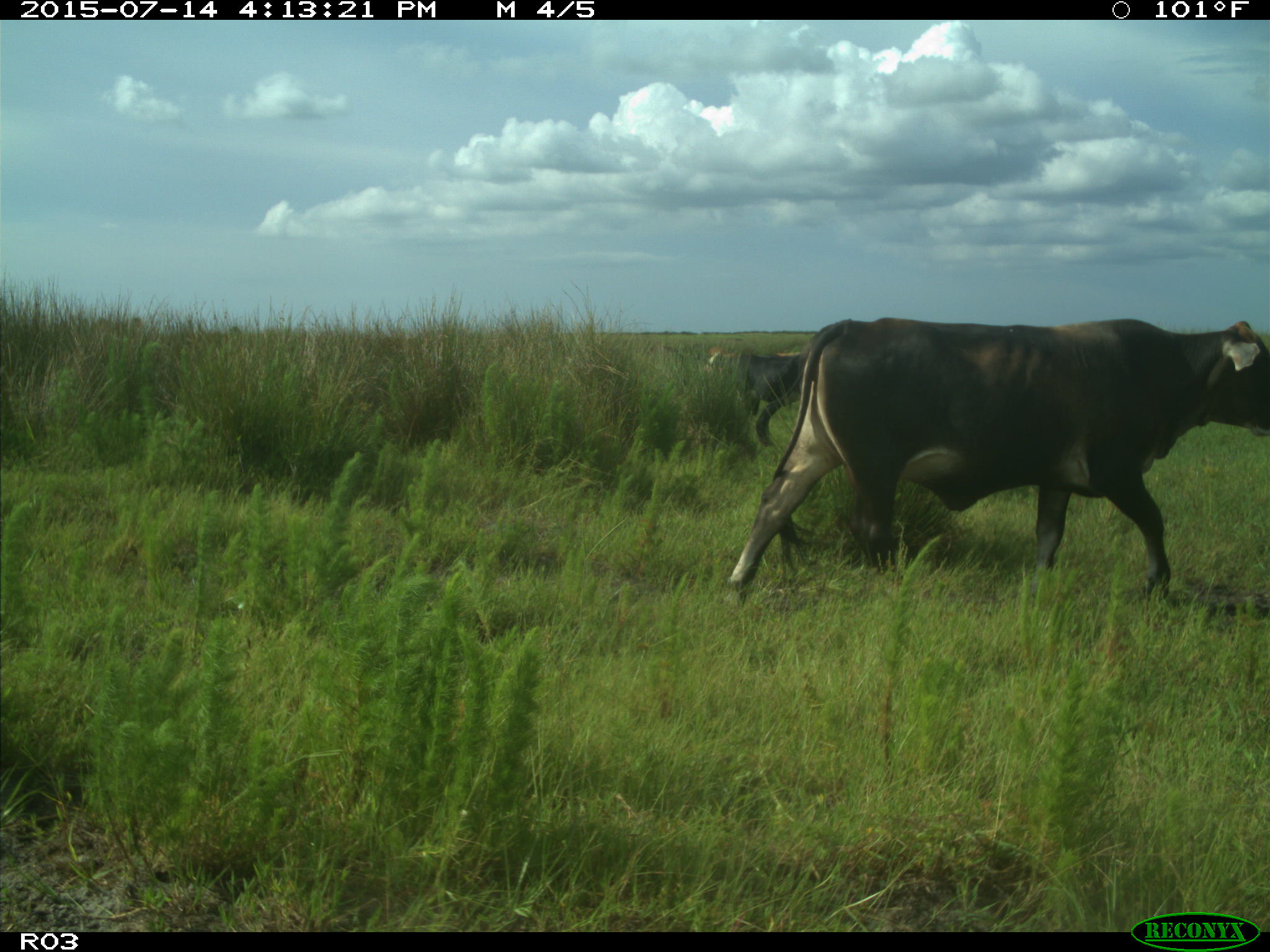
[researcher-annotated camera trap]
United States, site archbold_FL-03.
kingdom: Animalia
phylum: Chordata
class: Mammalia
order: Artiodactyla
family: Bovidae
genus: Bos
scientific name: Bos taurus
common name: domestic cow